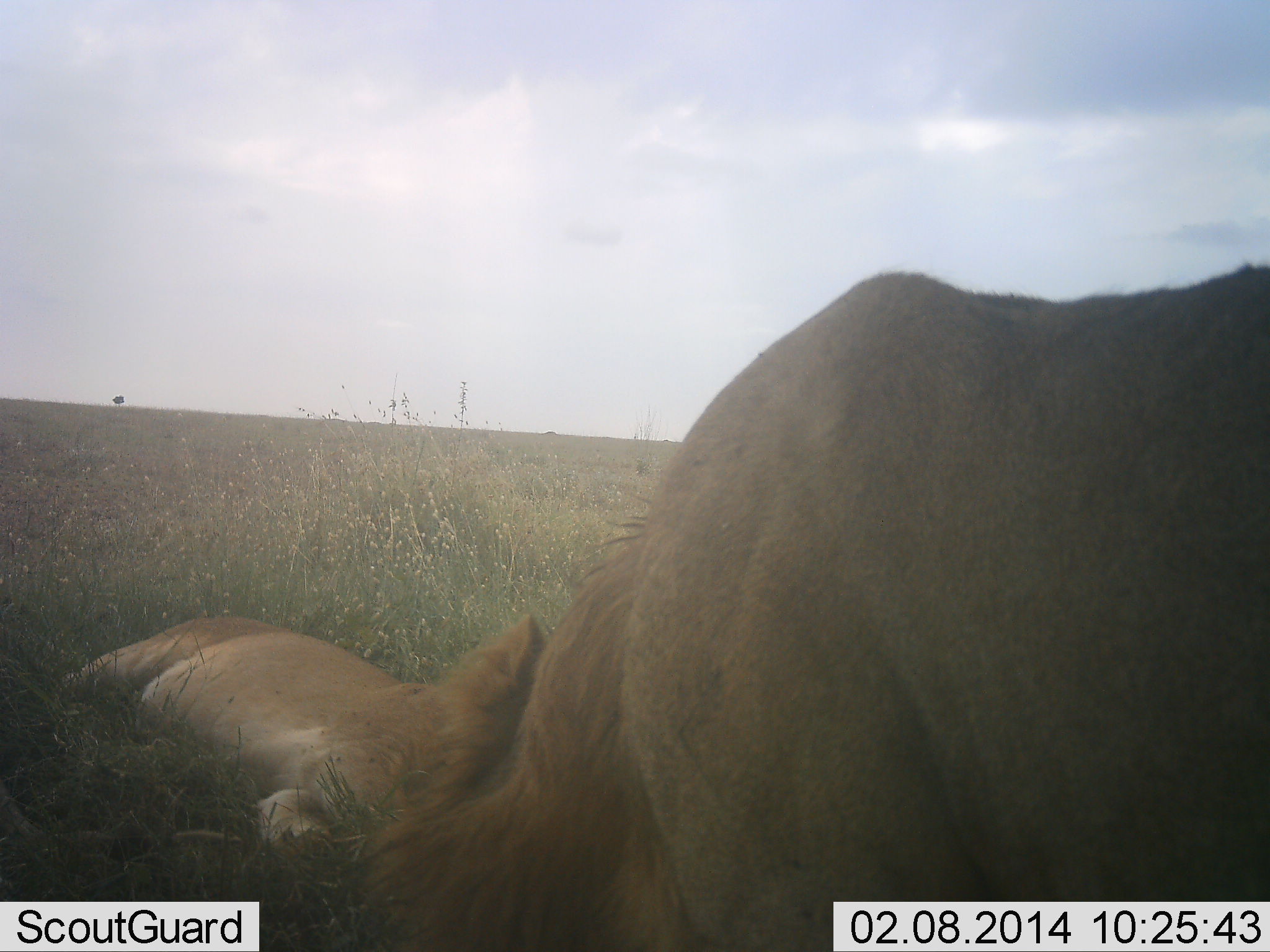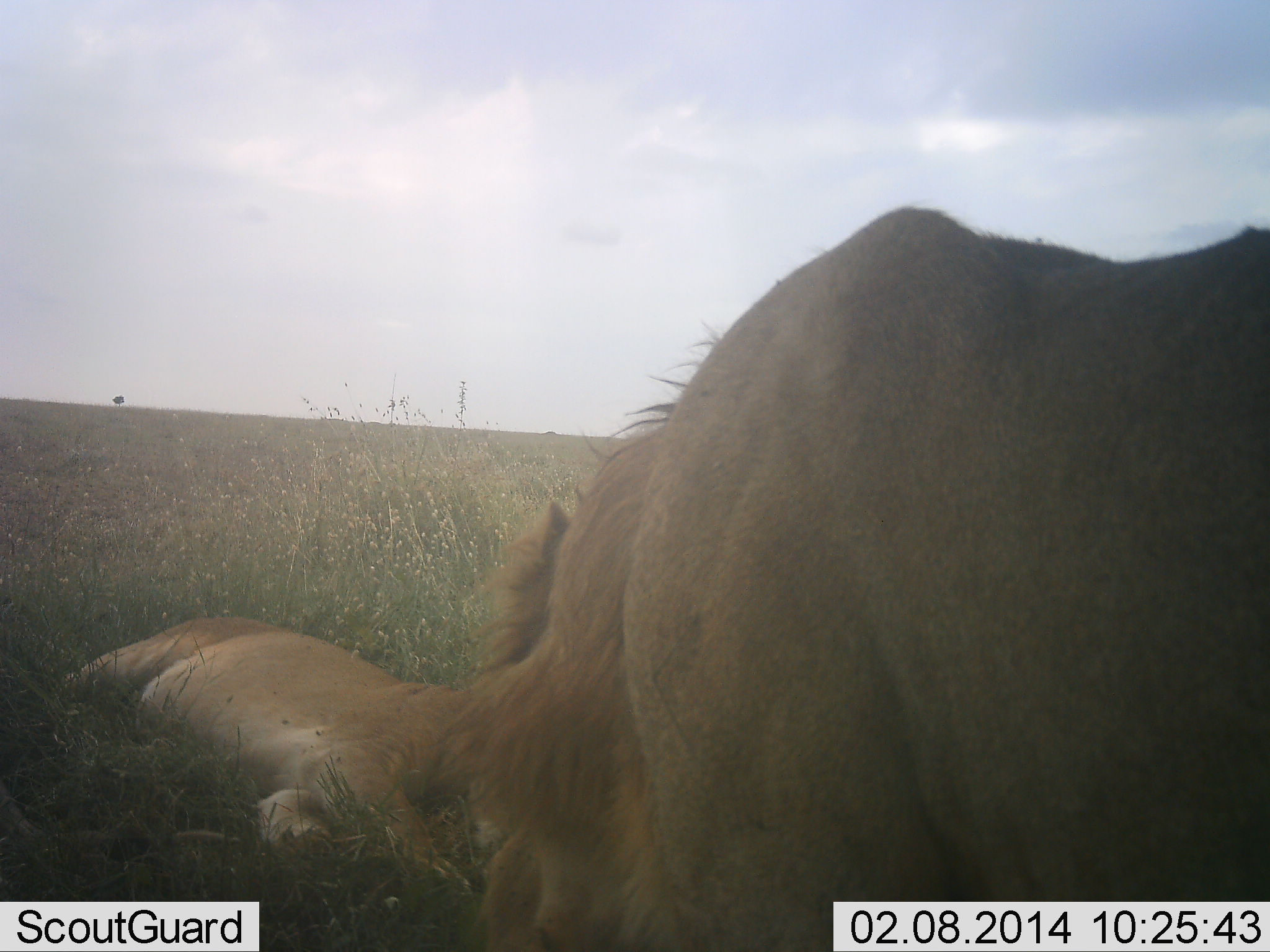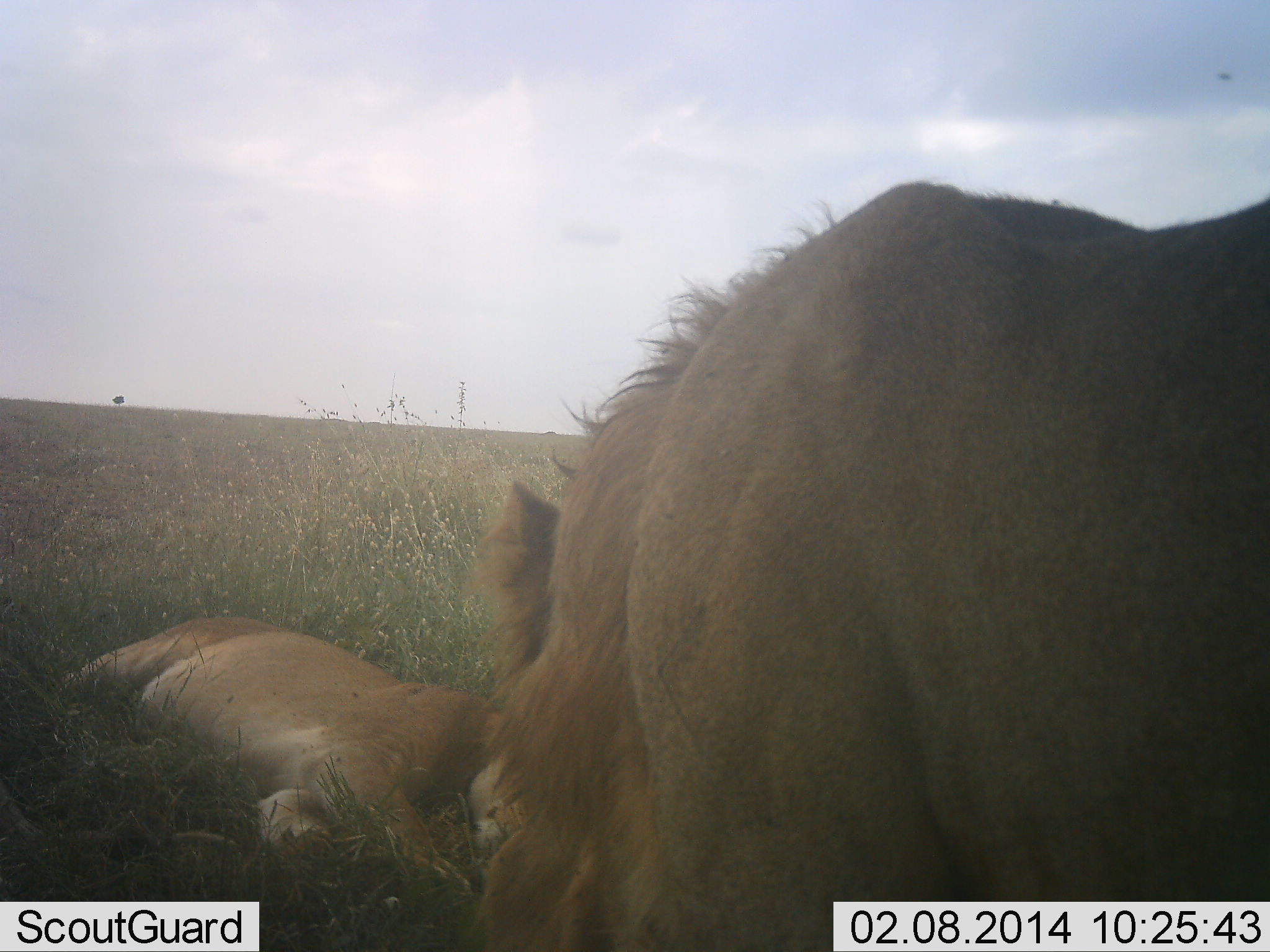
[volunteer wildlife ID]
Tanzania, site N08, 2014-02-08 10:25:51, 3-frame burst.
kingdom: Animalia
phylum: Chordata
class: Mammalia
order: Carnivora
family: Felidae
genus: Panthera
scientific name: Panthera leo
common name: lion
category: lionfemale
Lionfemale (lion) (Panthera leo), count 1. Behavior (volunteer vote fractions): standing 0%, resting 100%, moving 0%, interacting 0%. Young present (vote fraction): 0%. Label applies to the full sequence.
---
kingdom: Animalia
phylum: Chordata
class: Mammalia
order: Carnivora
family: Felidae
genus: Panthera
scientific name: Panthera leo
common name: lion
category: lionmale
Lionmale (lion) (Panthera leo), count 1. Behavior (volunteer vote fractions): standing 83%, resting 17%, moving 0%, interacting 25%. Young present (vote fraction): 0%. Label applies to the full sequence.